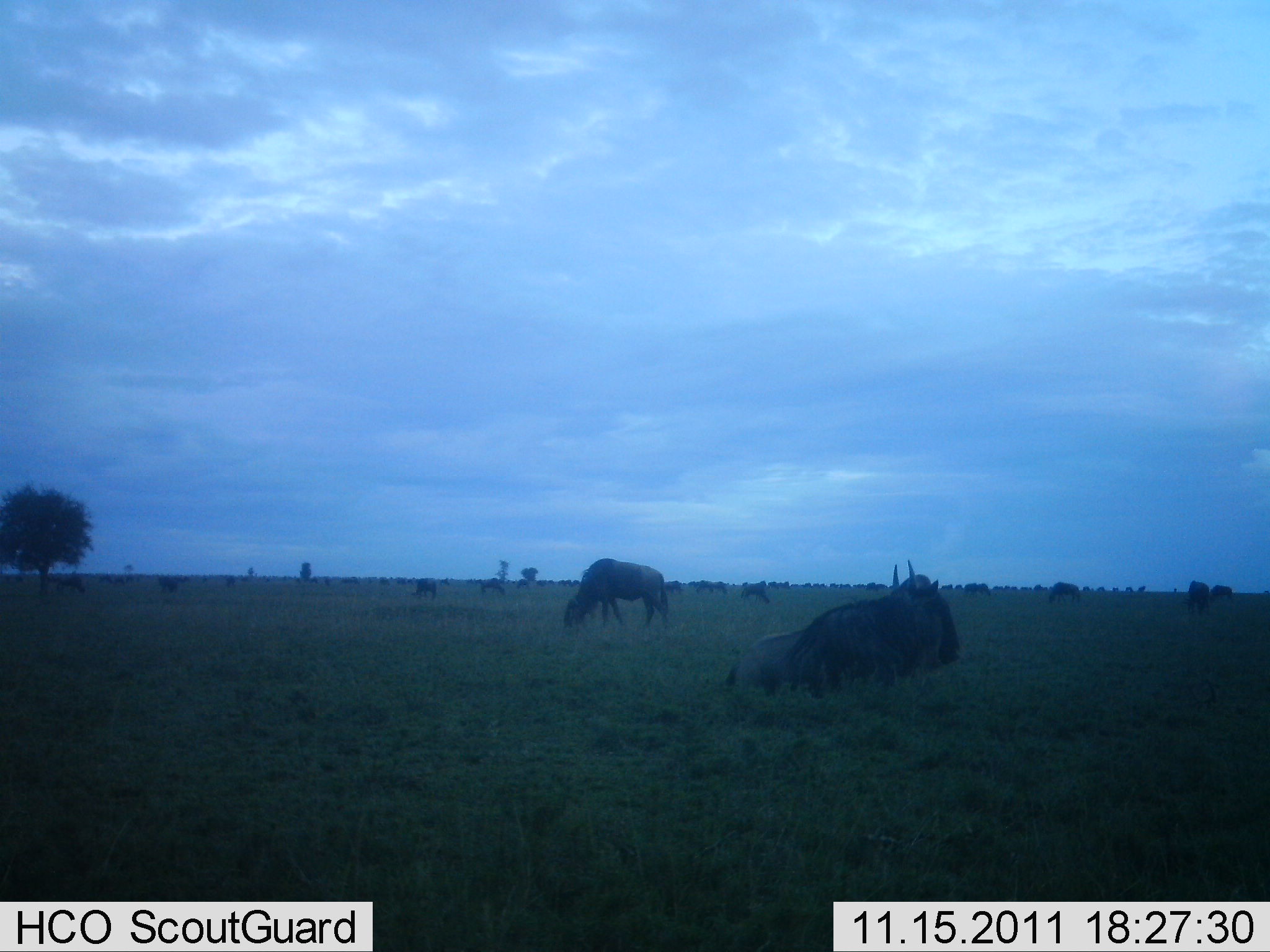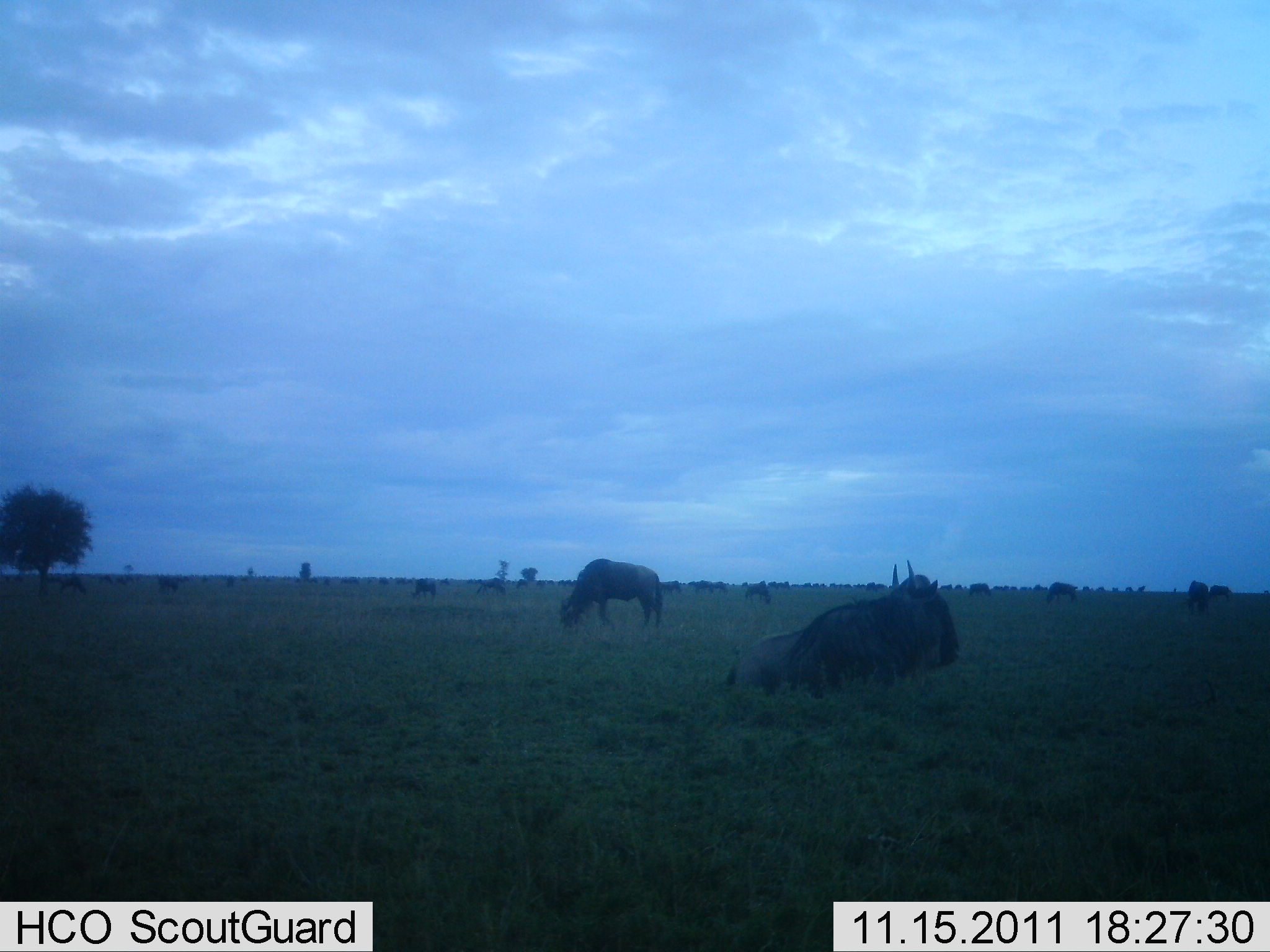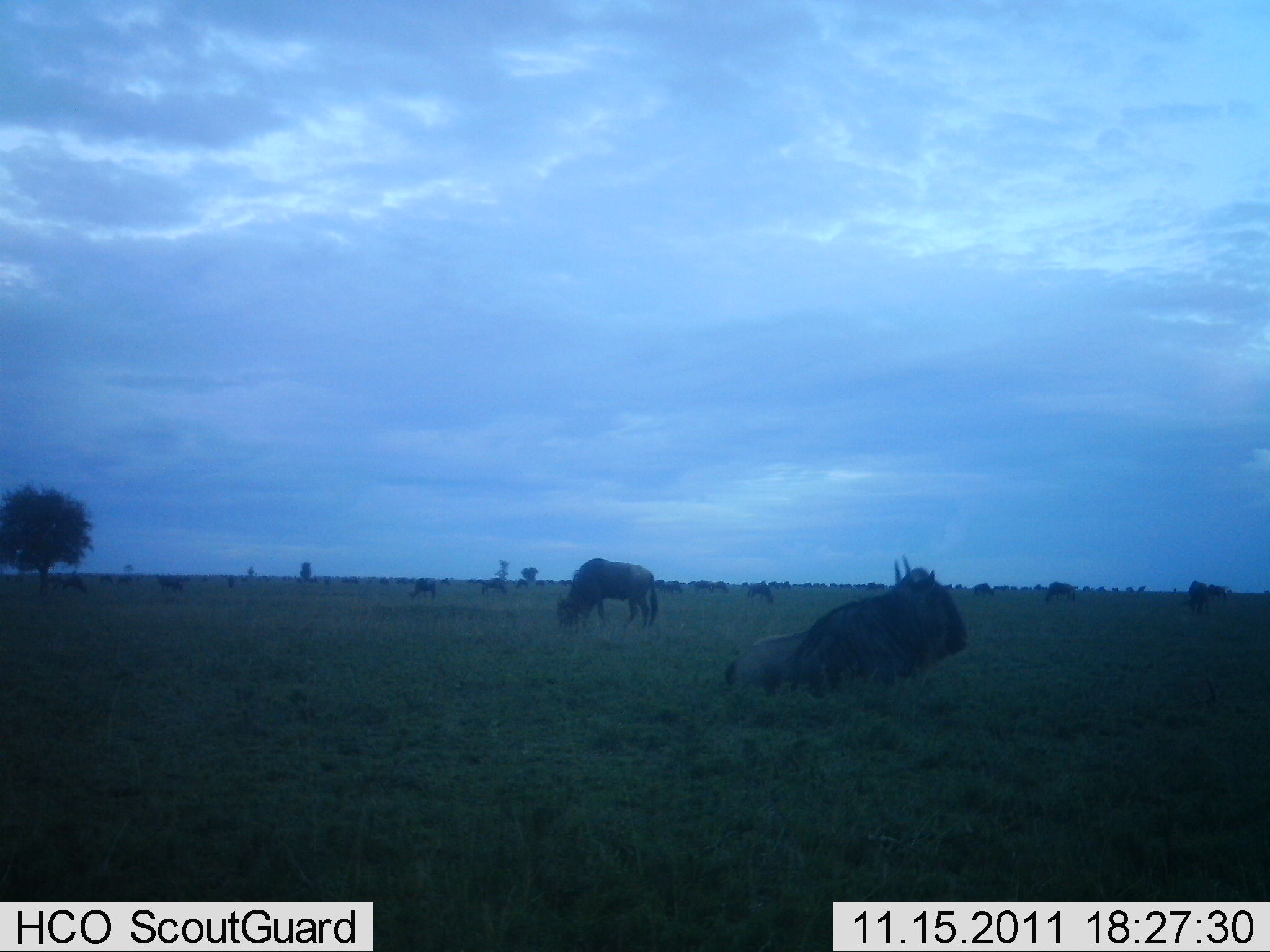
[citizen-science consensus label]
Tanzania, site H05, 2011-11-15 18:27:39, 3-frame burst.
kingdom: Animalia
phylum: Chordata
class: Mammalia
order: Artiodactyla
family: Bovidae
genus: Connochaetes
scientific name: Connochaetes taurinus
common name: blue wildebeest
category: wildebeest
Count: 11-50.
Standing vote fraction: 27%.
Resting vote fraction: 100%.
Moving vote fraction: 27%.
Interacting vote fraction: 9%.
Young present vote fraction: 9%.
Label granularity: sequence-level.